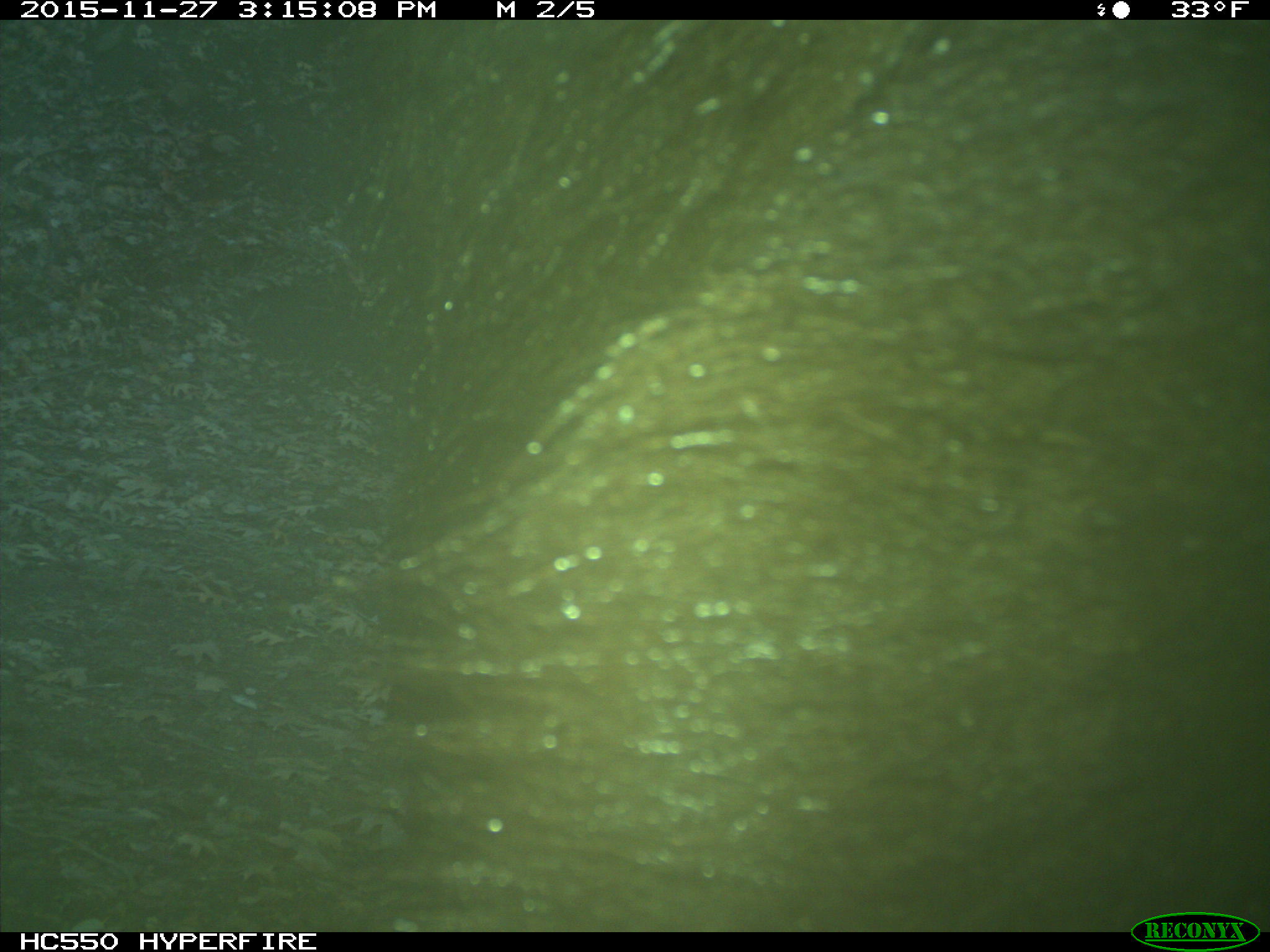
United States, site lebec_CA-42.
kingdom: Animalia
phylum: Chordata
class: Mammalia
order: Carnivora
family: Ursidae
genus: Ursus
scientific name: Ursus americanus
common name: american black bear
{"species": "Ursus americanus (american black bear)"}